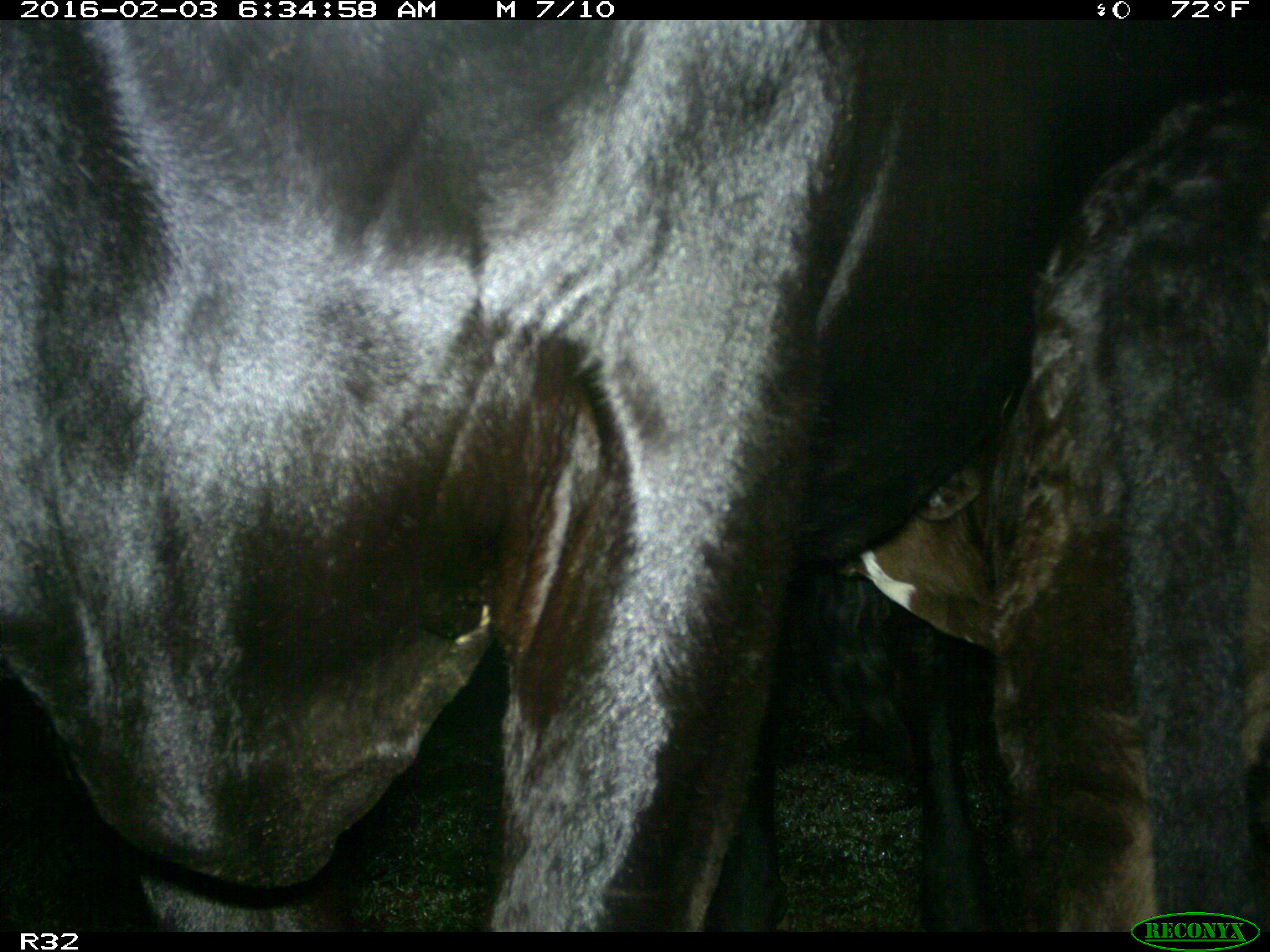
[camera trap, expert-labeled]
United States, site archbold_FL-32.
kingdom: Animalia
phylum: Chordata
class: Mammalia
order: Artiodactyla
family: Bovidae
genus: Bos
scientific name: Bos taurus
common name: domestic cow